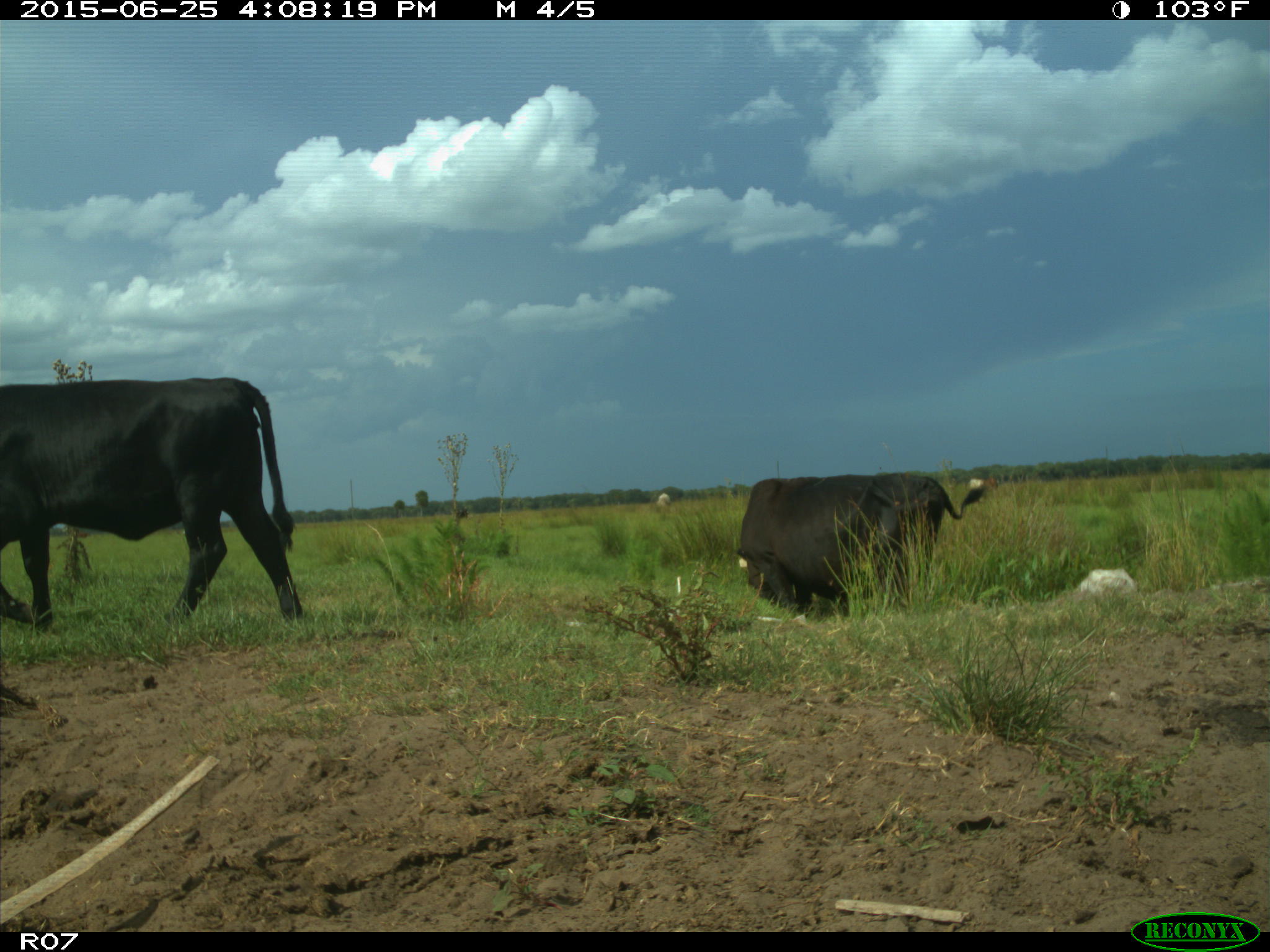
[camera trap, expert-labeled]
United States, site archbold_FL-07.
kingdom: Animalia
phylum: Chordata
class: Mammalia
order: Artiodactyla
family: Bovidae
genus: Bos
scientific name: Bos taurus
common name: domestic cow